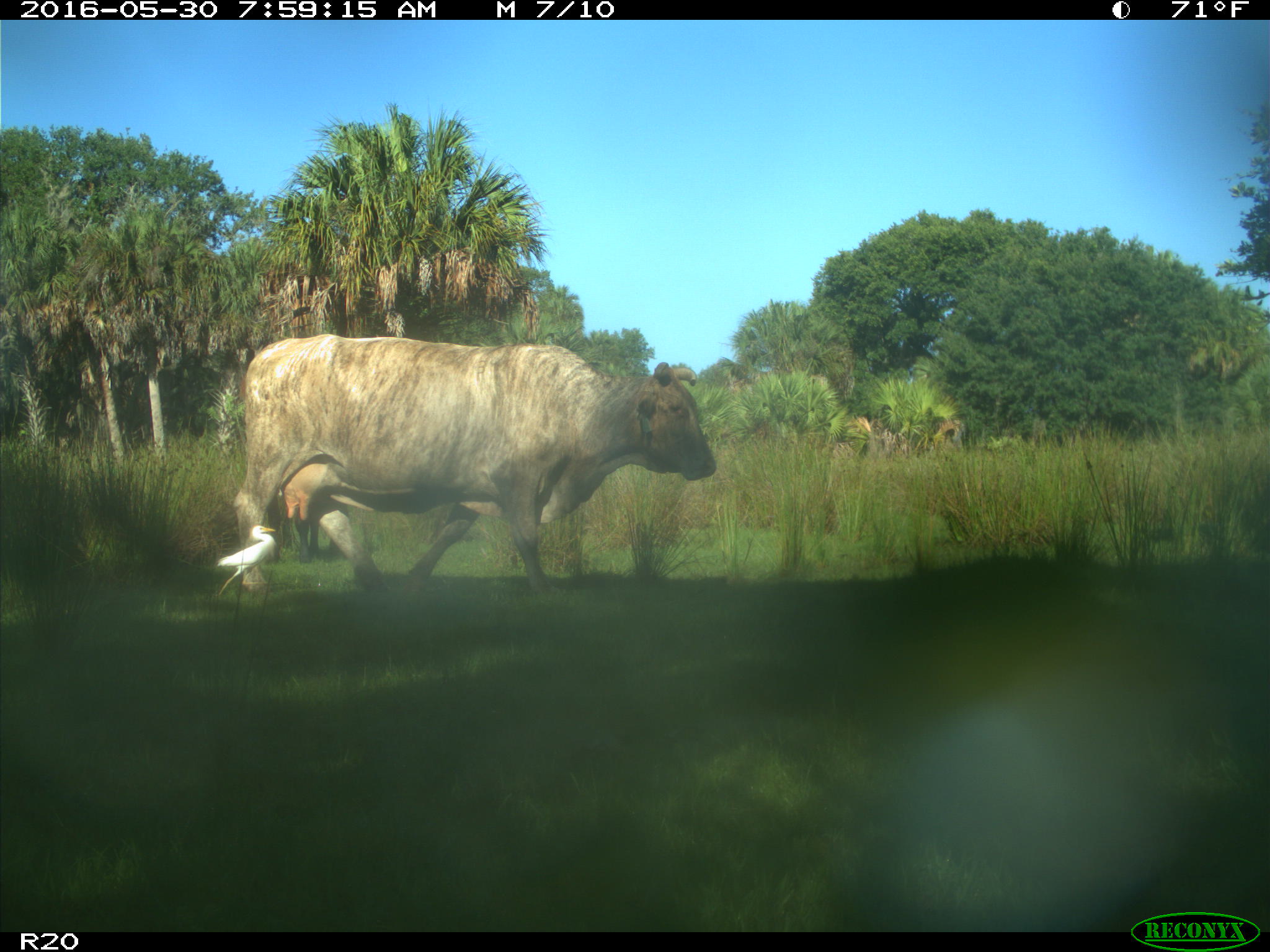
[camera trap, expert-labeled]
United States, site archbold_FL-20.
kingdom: Animalia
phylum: Chordata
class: Mammalia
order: Artiodactyla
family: Bovidae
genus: Bos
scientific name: Bos taurus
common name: domestic cow